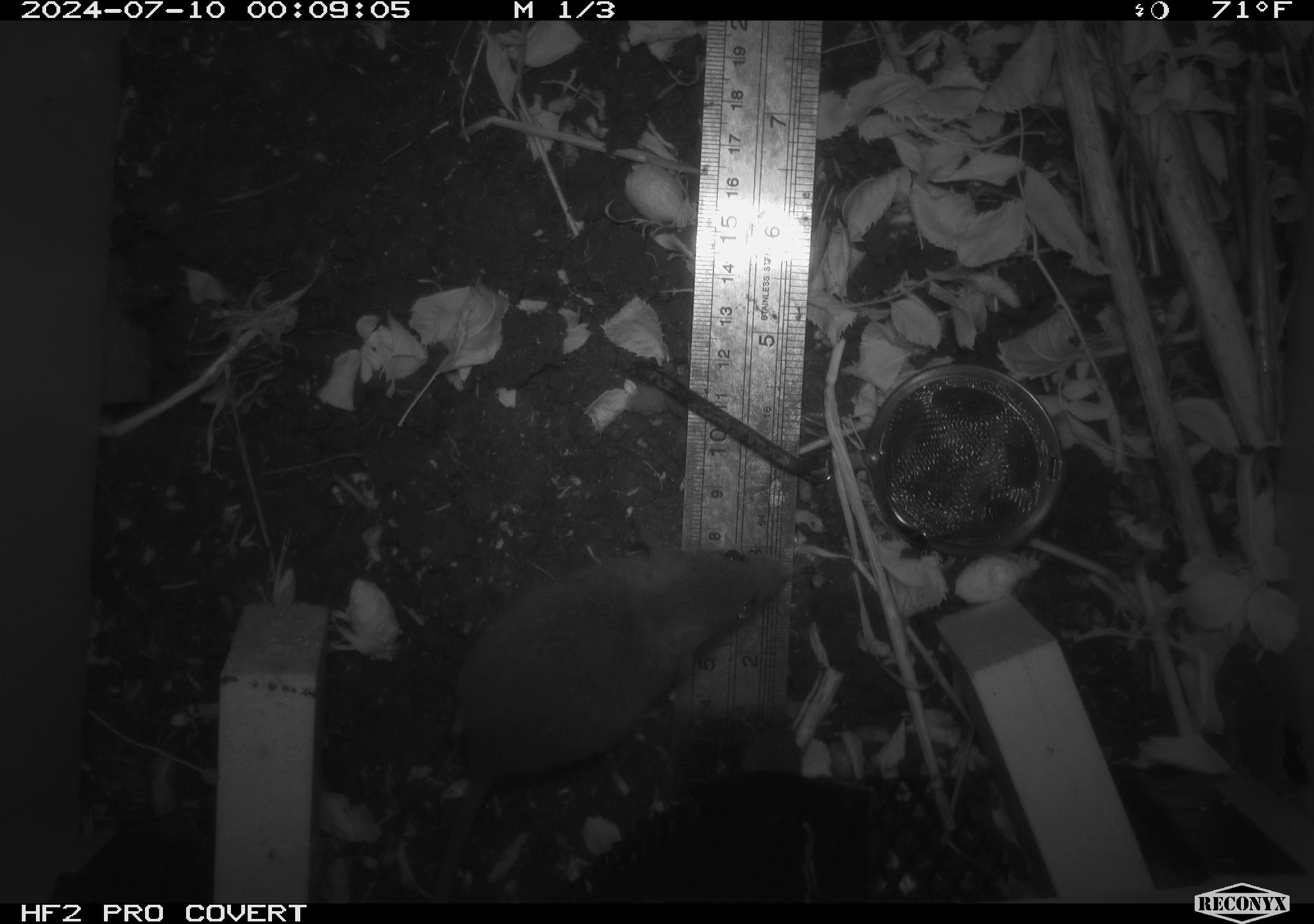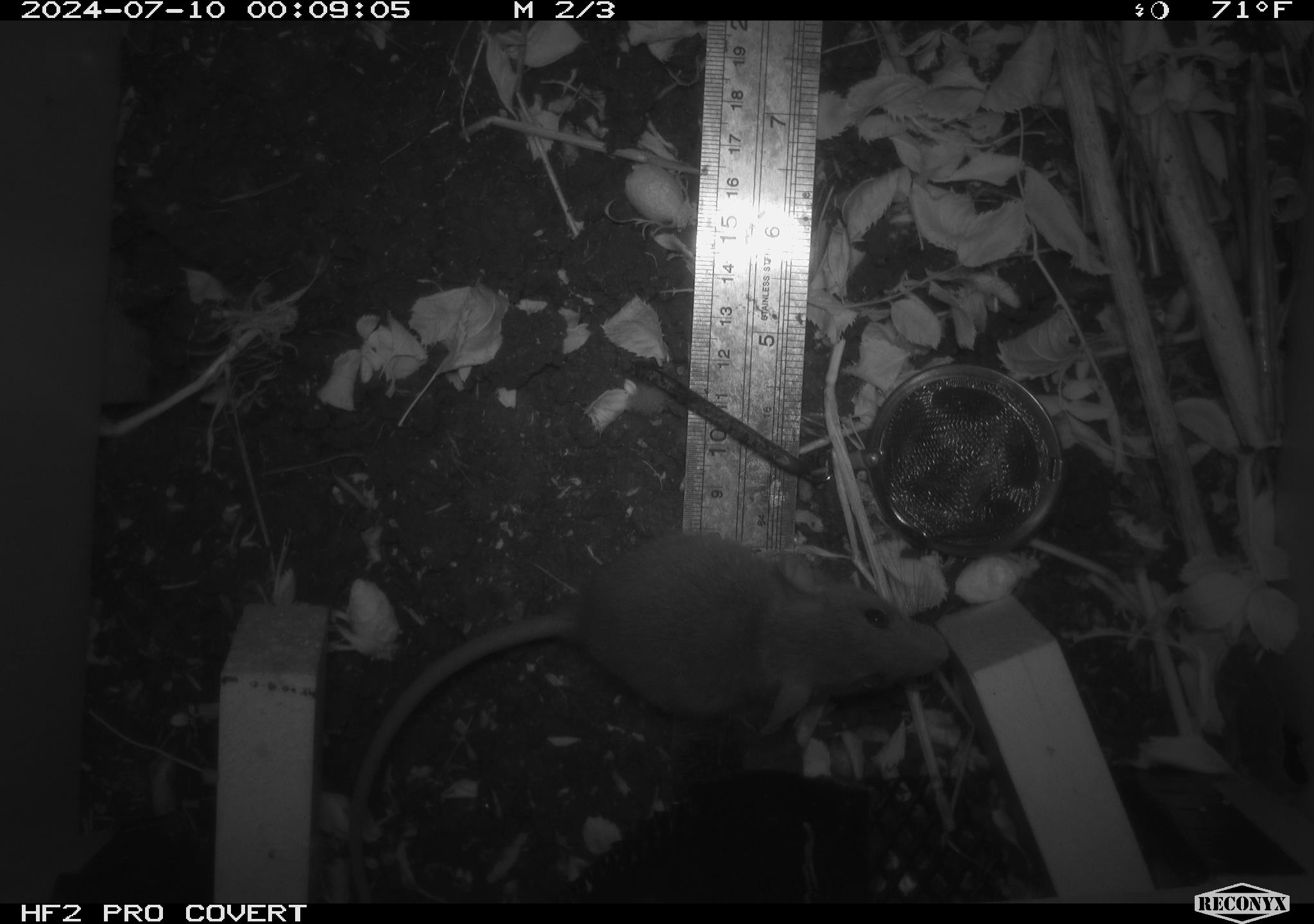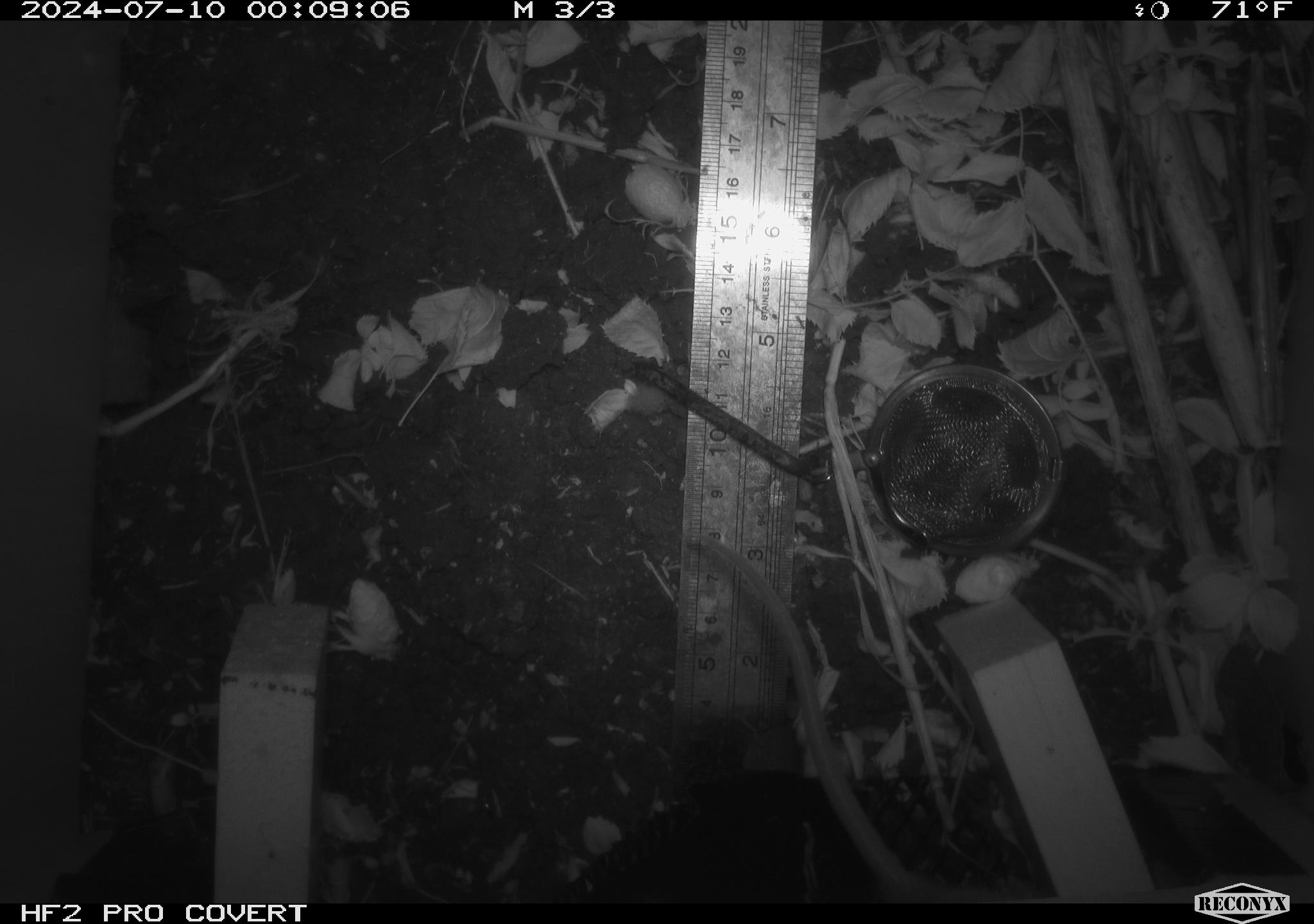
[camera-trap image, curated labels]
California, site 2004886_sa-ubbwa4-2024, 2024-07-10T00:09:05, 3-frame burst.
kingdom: Animalia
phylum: Chordata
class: Mammalia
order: Rodentia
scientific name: Rodentia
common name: woodrat or rat or mouse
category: woodrat or rat or mouse species